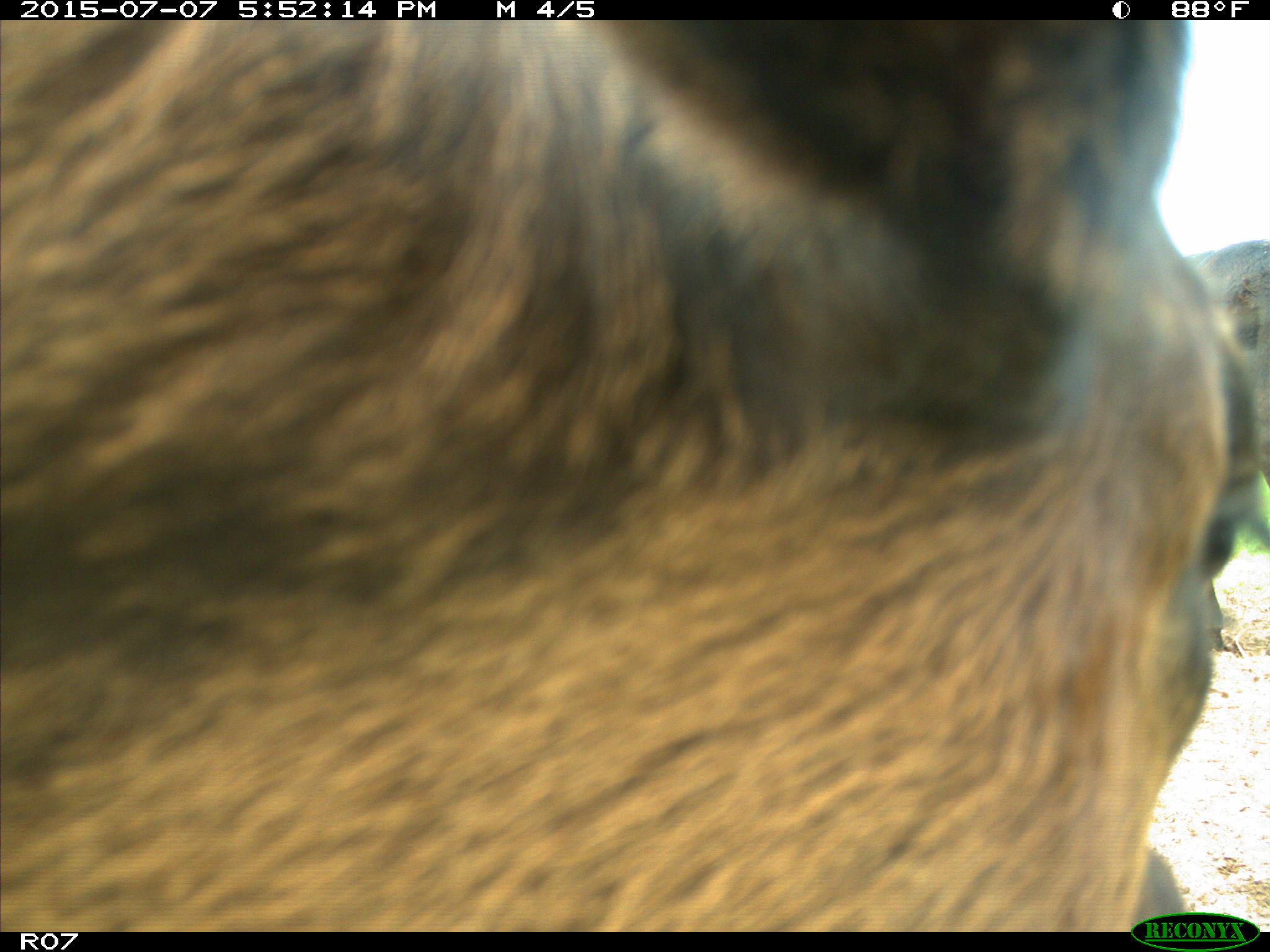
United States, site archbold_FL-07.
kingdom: Animalia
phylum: Chordata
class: Mammalia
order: Artiodactyla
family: Bovidae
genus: Bos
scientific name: Bos taurus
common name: domestic cow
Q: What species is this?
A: Bos taurus (domestic cow).